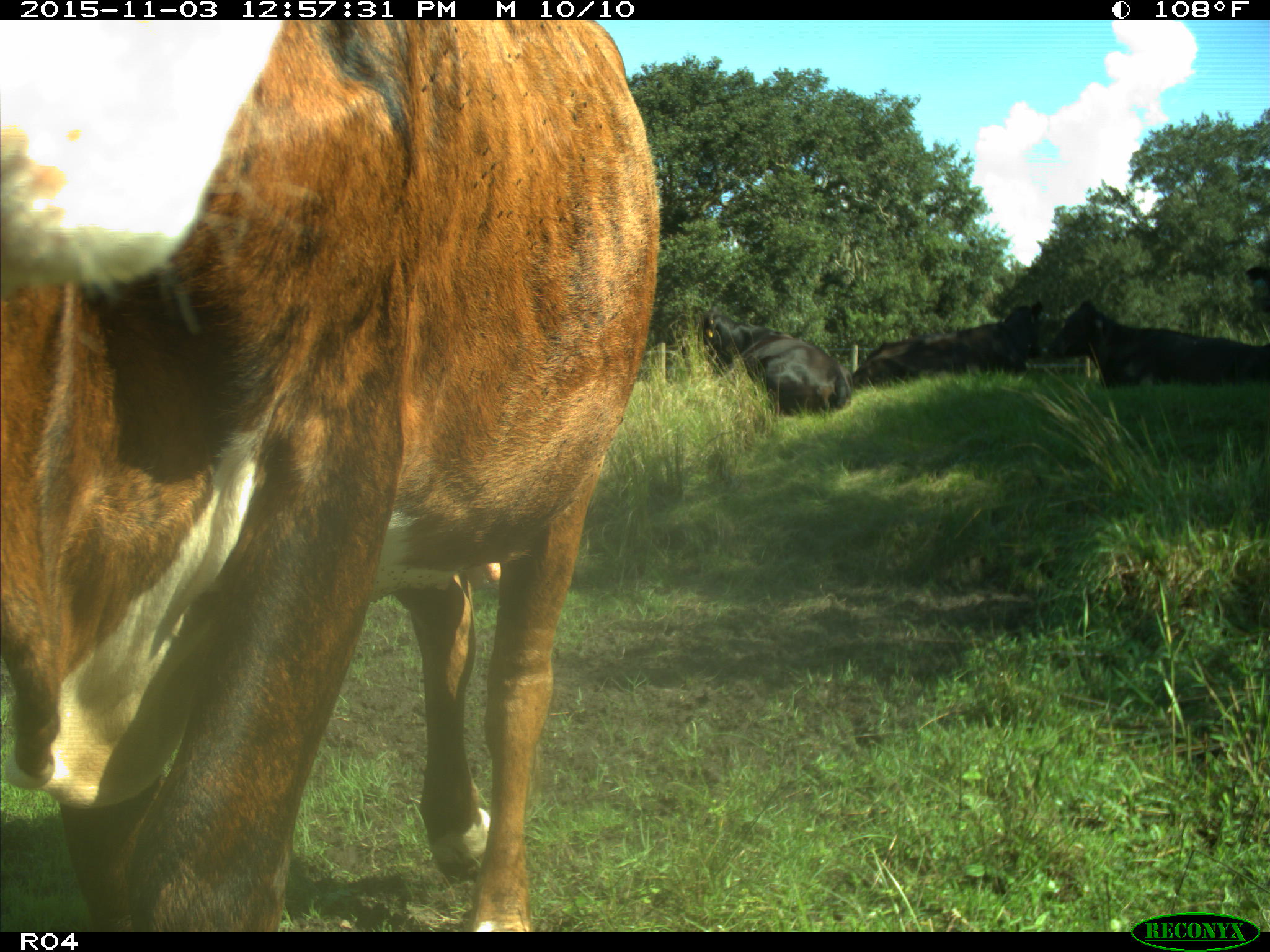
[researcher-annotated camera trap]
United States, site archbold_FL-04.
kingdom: Animalia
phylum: Chordata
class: Mammalia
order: Artiodactyla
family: Bovidae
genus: Bos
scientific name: Bos taurus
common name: domestic cow